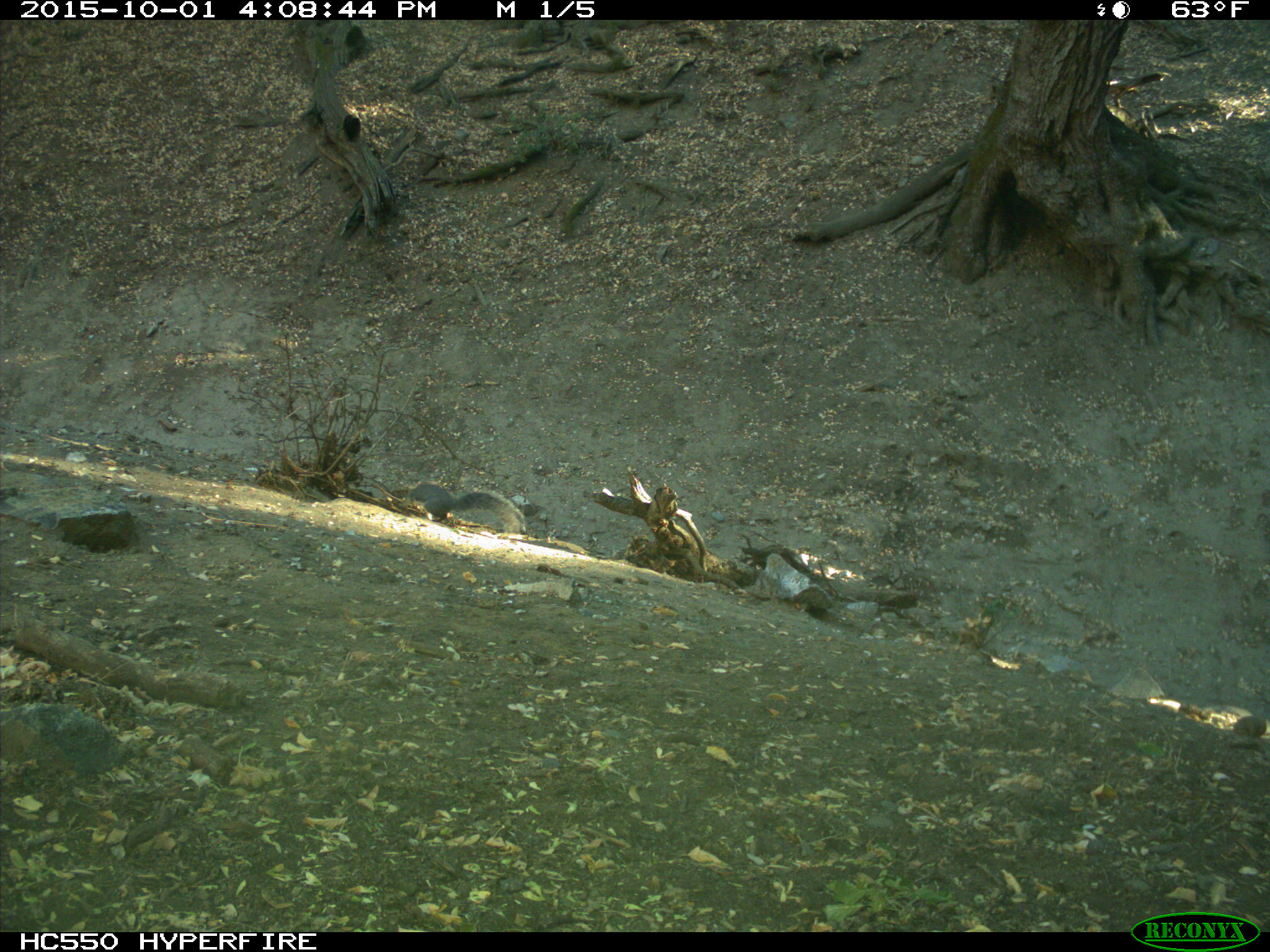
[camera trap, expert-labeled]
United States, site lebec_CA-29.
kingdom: Animalia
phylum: Chordata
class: Mammalia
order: Rodentia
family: Sciuridae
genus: Sciurus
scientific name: Sciurus carolinensis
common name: eastern gray squirrel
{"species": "Sciurus carolinensis (eastern gray squirrel)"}